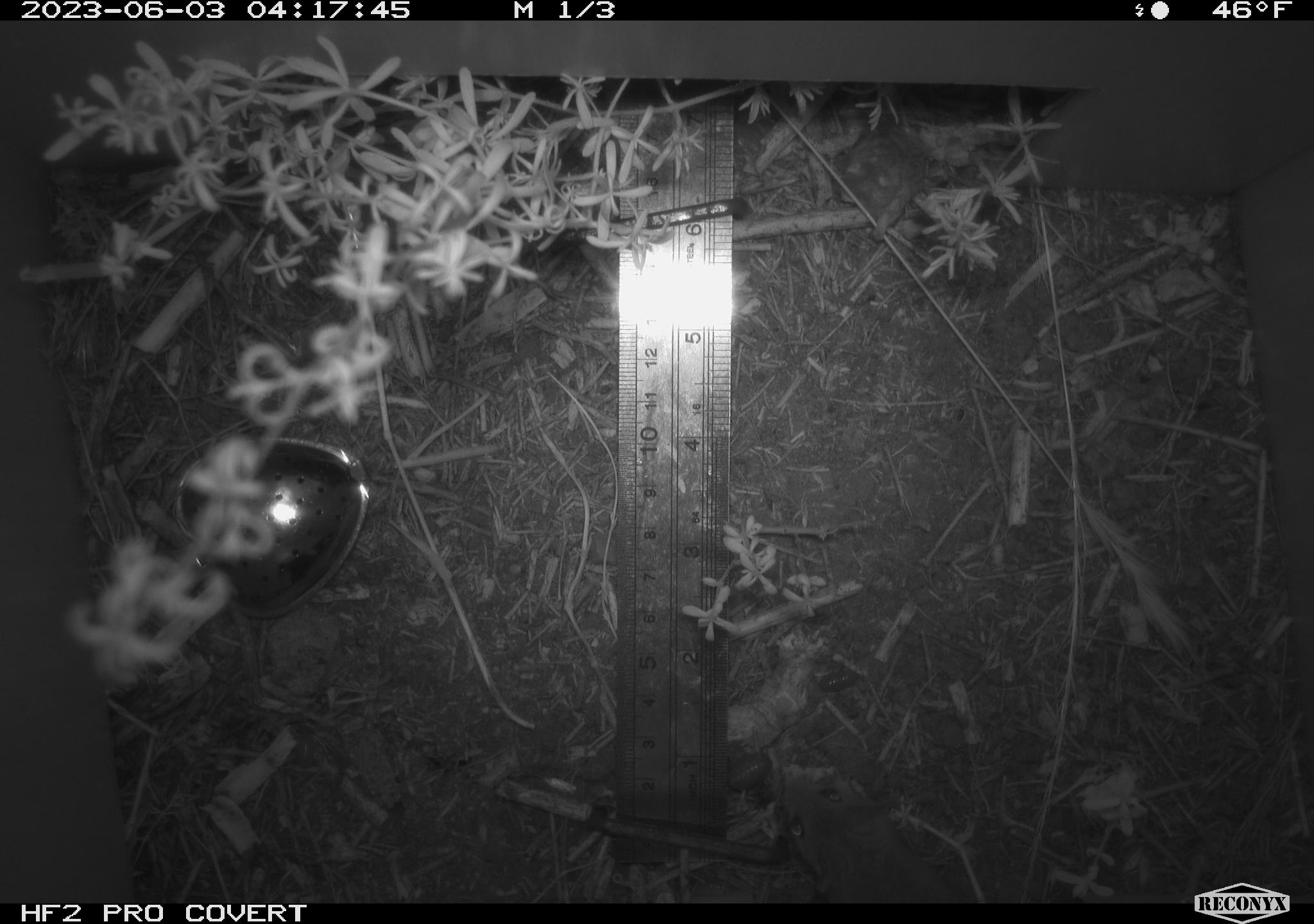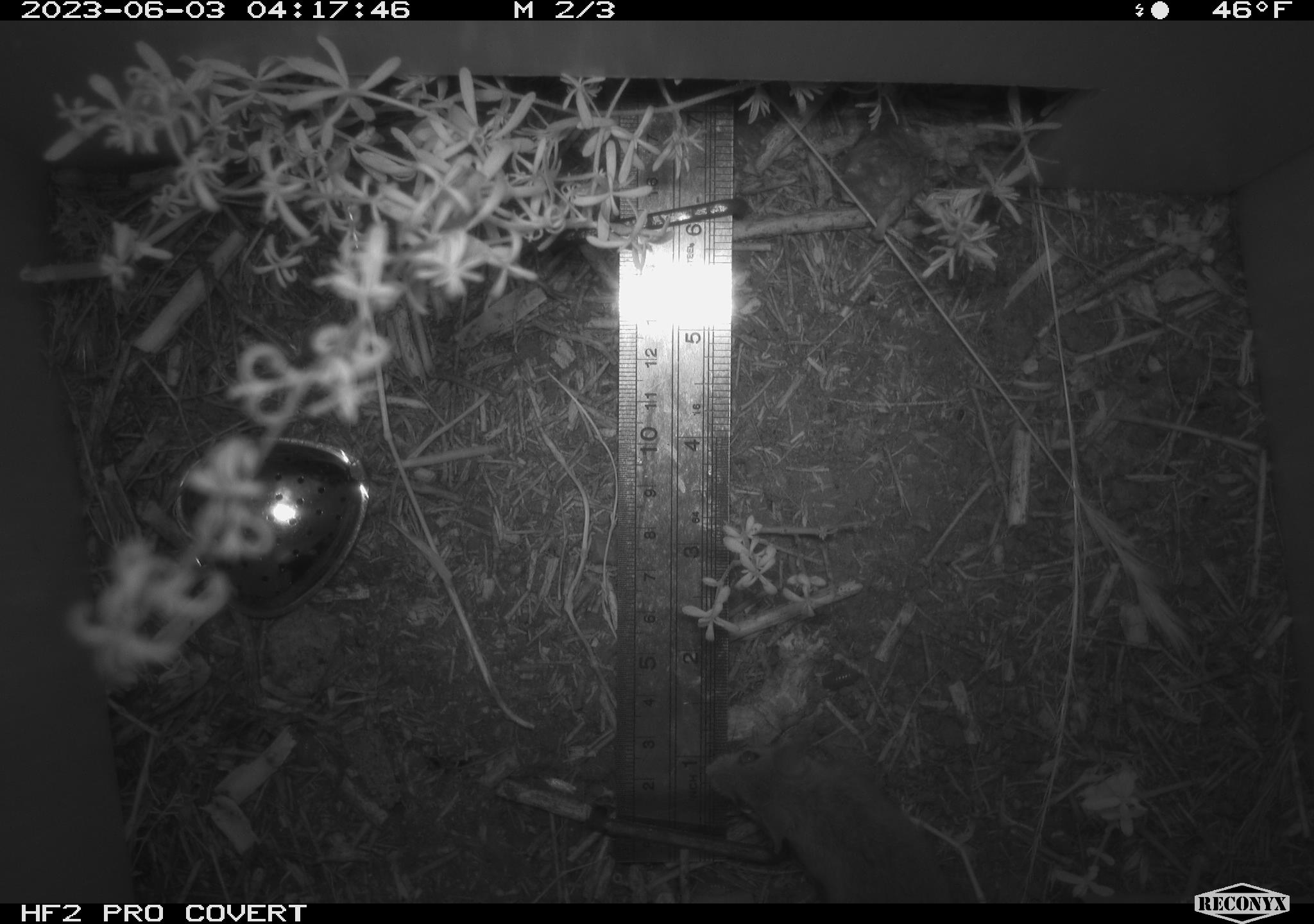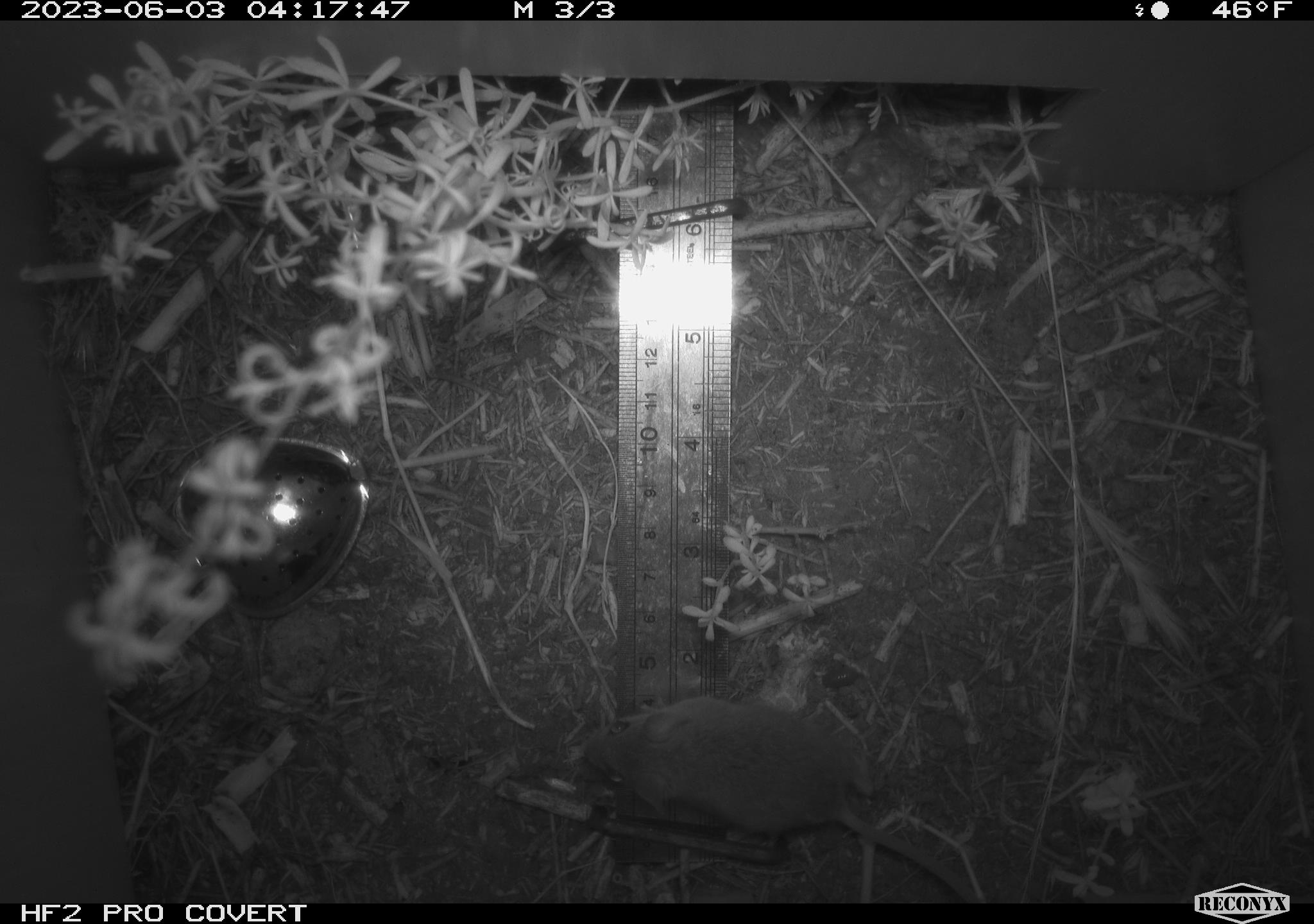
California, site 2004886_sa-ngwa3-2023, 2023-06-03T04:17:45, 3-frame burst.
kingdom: Animalia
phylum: Chordata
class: Mammalia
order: Rodentia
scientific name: Rodentia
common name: mouse species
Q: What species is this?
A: Mouse species (Rodentia).